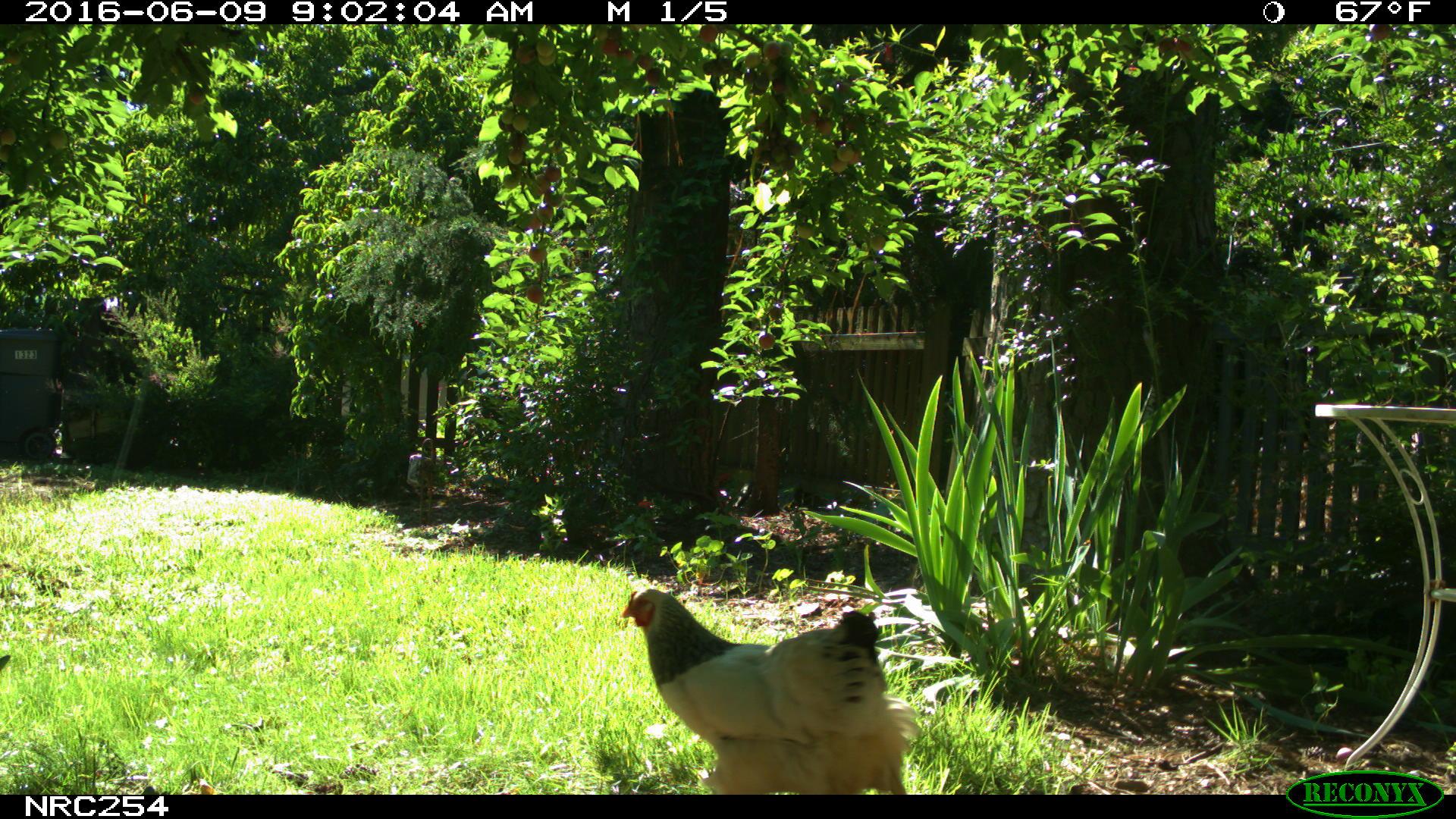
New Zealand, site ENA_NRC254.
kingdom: Animalia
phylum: Chordata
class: Aves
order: Galliformes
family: Phasianidae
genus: Gallus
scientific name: Gallus gallus domesticus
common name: chicken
Chicken (Gallus gallus domesticus).